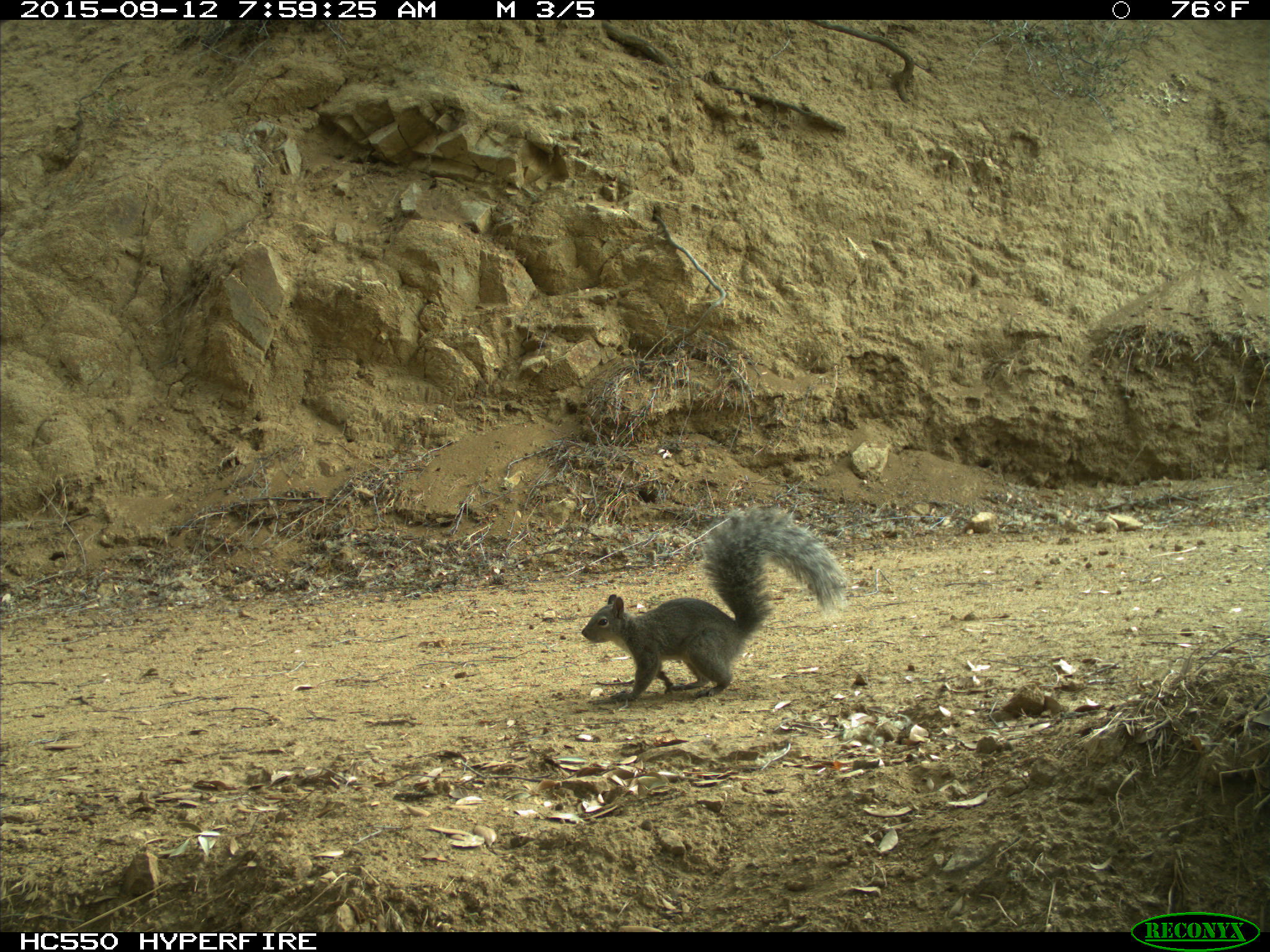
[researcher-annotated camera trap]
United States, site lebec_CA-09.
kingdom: Animalia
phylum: Chordata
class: Mammalia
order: Rodentia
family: Sciuridae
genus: Sciurus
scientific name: Sciurus carolinensis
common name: eastern gray squirrel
Sciurus carolinensis (eastern gray squirrel).